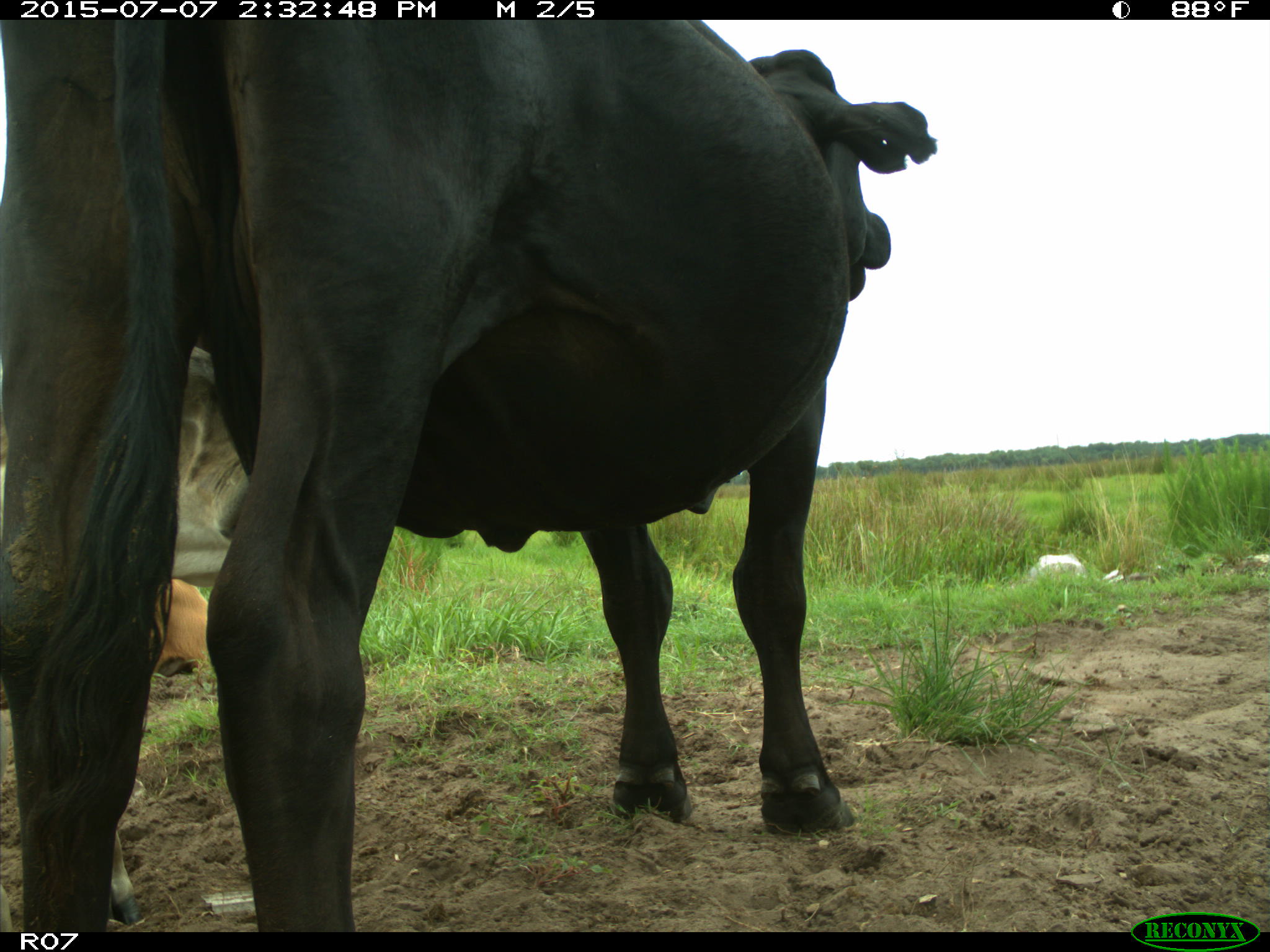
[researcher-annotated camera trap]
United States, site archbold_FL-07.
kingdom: Animalia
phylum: Chordata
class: Mammalia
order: Artiodactyla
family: Bovidae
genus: Bos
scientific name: Bos taurus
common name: domestic cow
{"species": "Bos taurus (domestic cow)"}